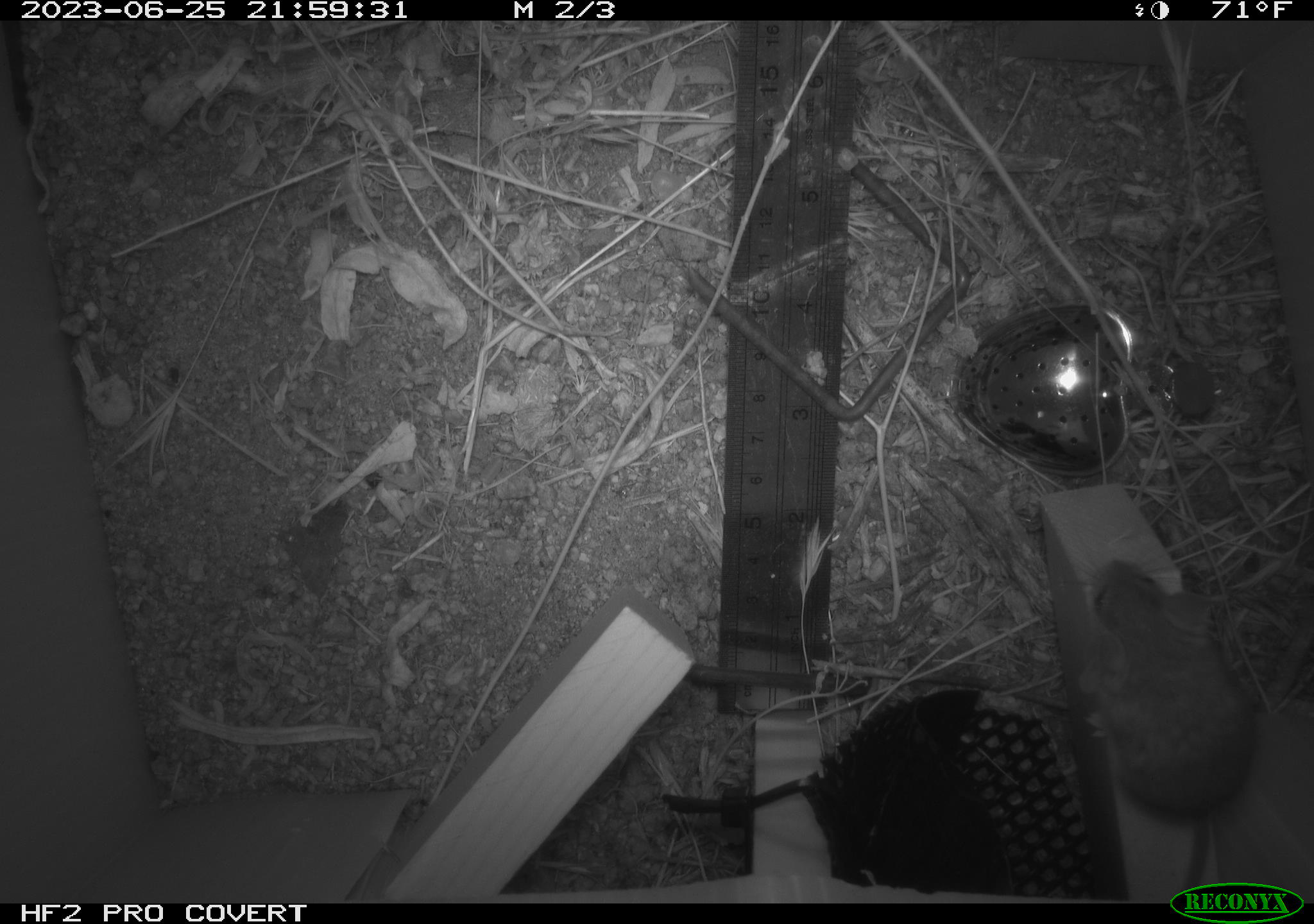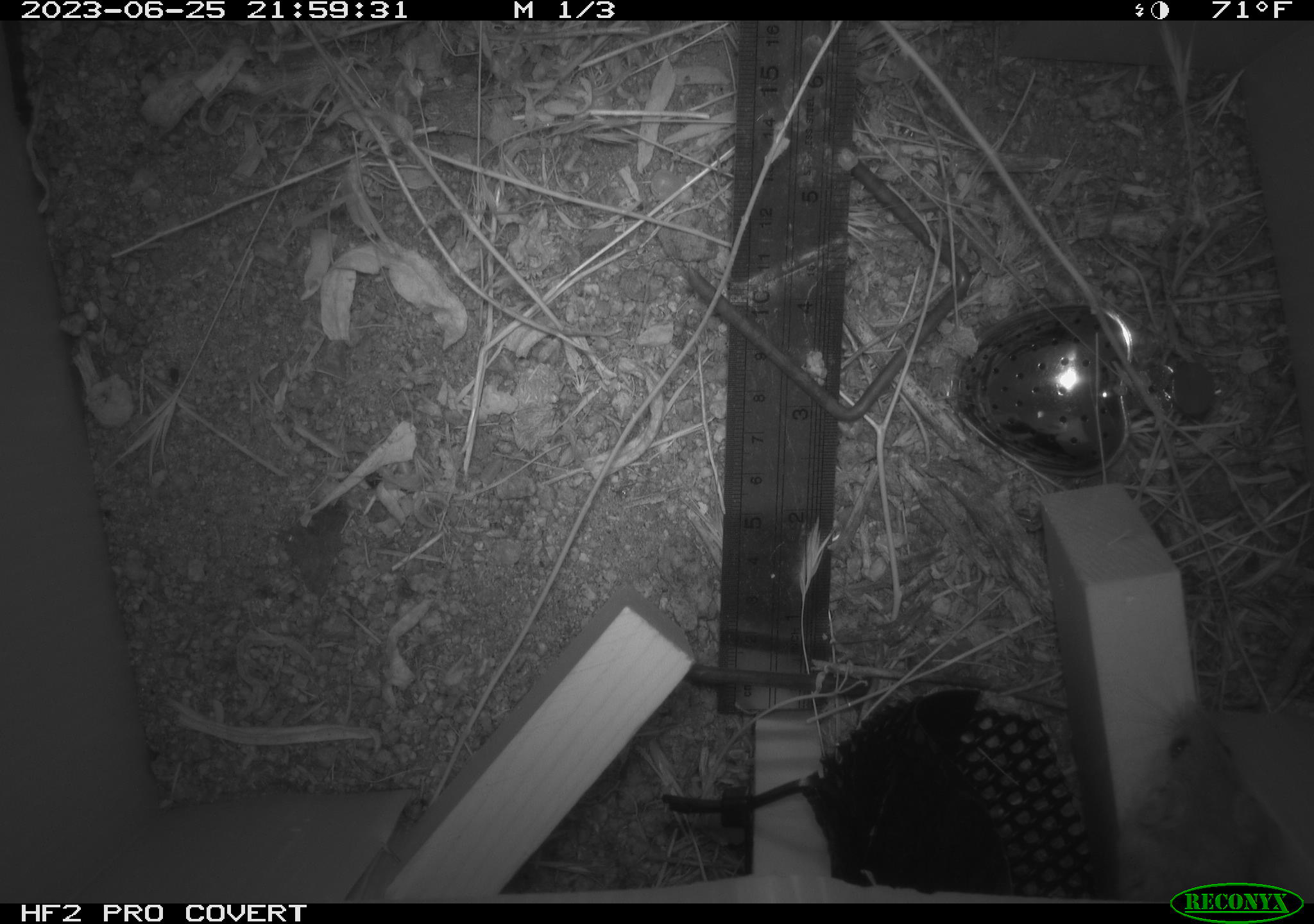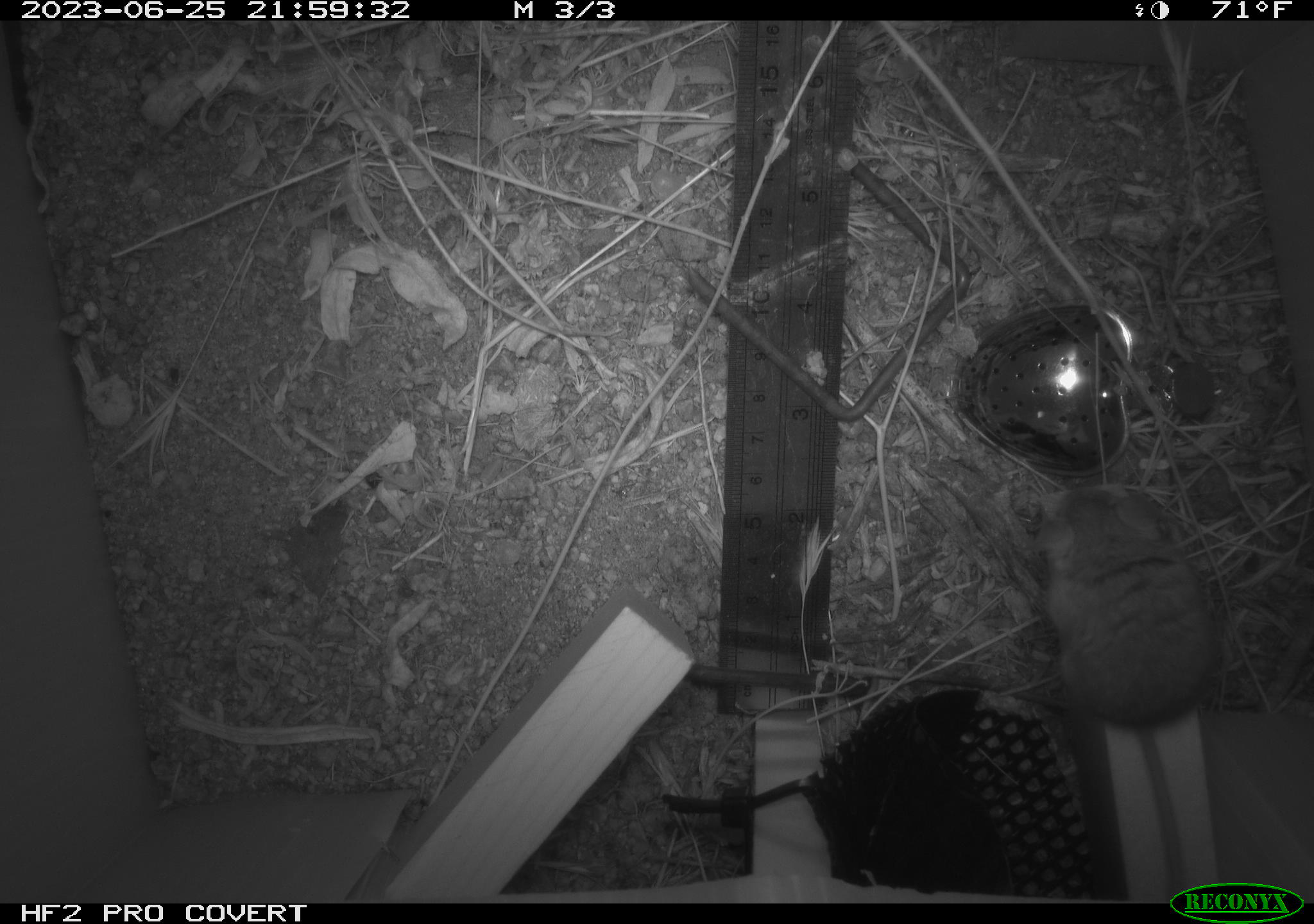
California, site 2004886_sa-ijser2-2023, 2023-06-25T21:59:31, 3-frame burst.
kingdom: Animalia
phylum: Chordata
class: Mammalia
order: Rodentia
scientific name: Rodentia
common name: mouse species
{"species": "mouse species (Rodentia)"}